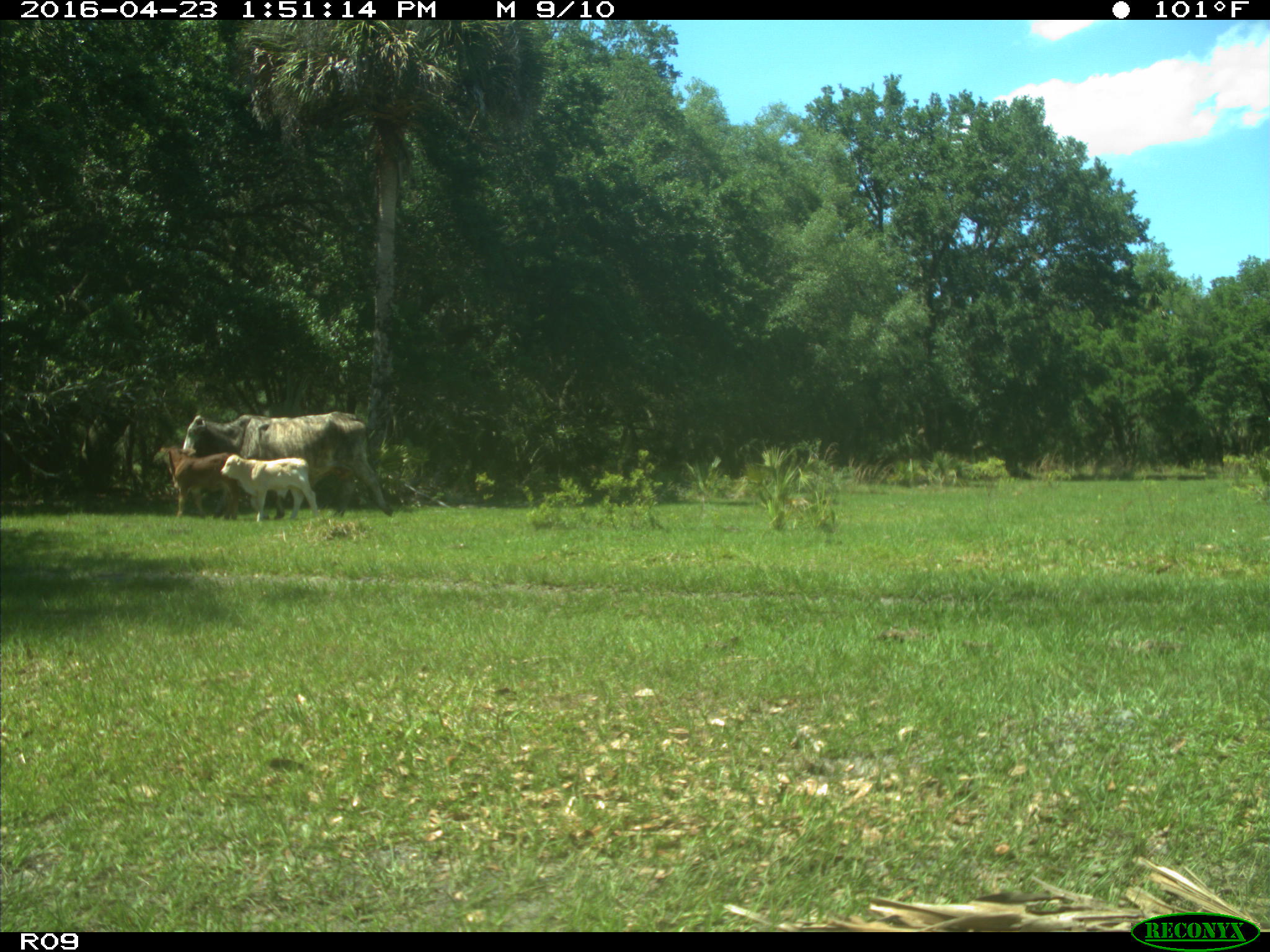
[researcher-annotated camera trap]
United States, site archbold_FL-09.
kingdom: Animalia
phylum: Chordata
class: Mammalia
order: Artiodactyla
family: Bovidae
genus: Bos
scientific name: Bos taurus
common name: domestic cow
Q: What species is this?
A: Bos taurus (domestic cow).